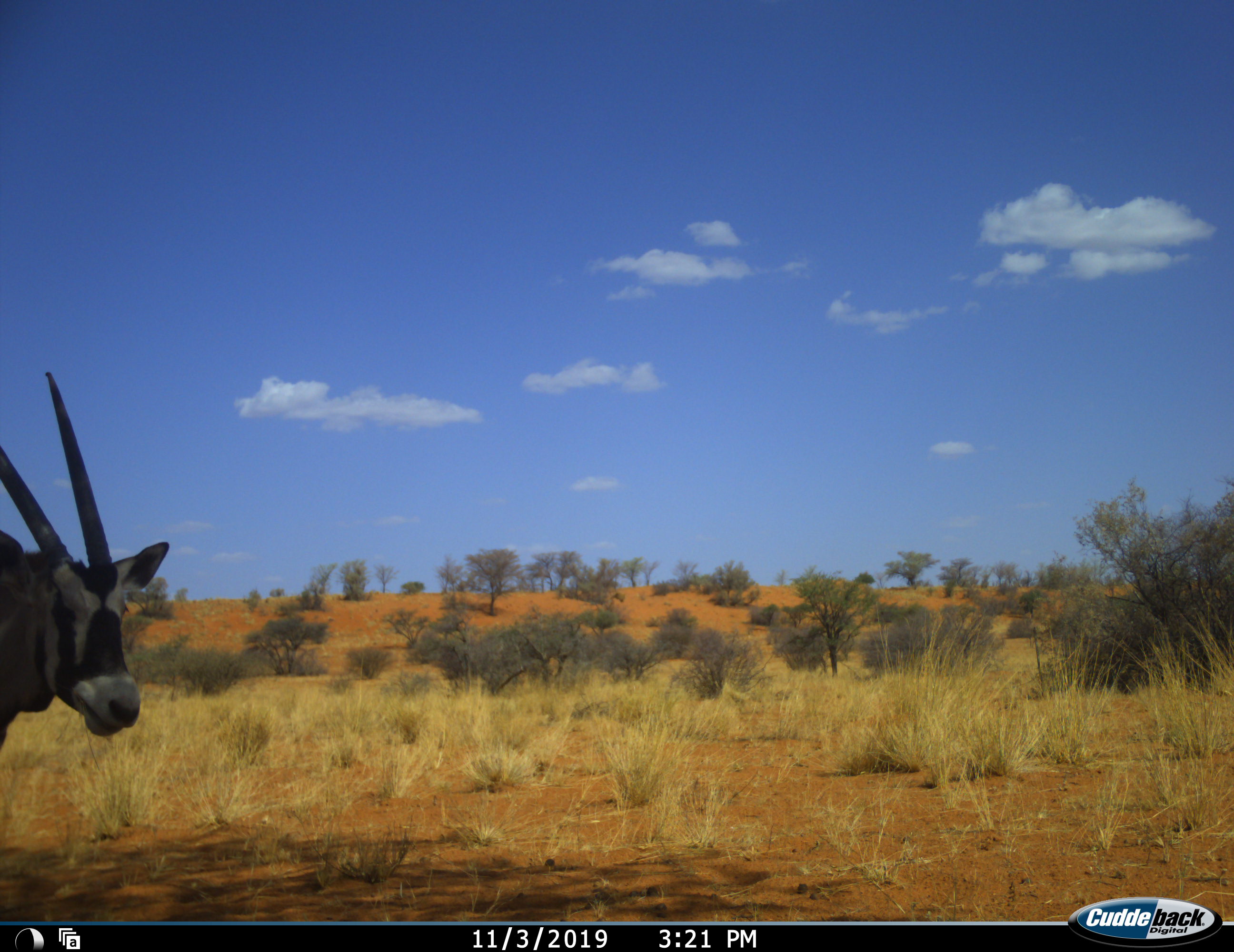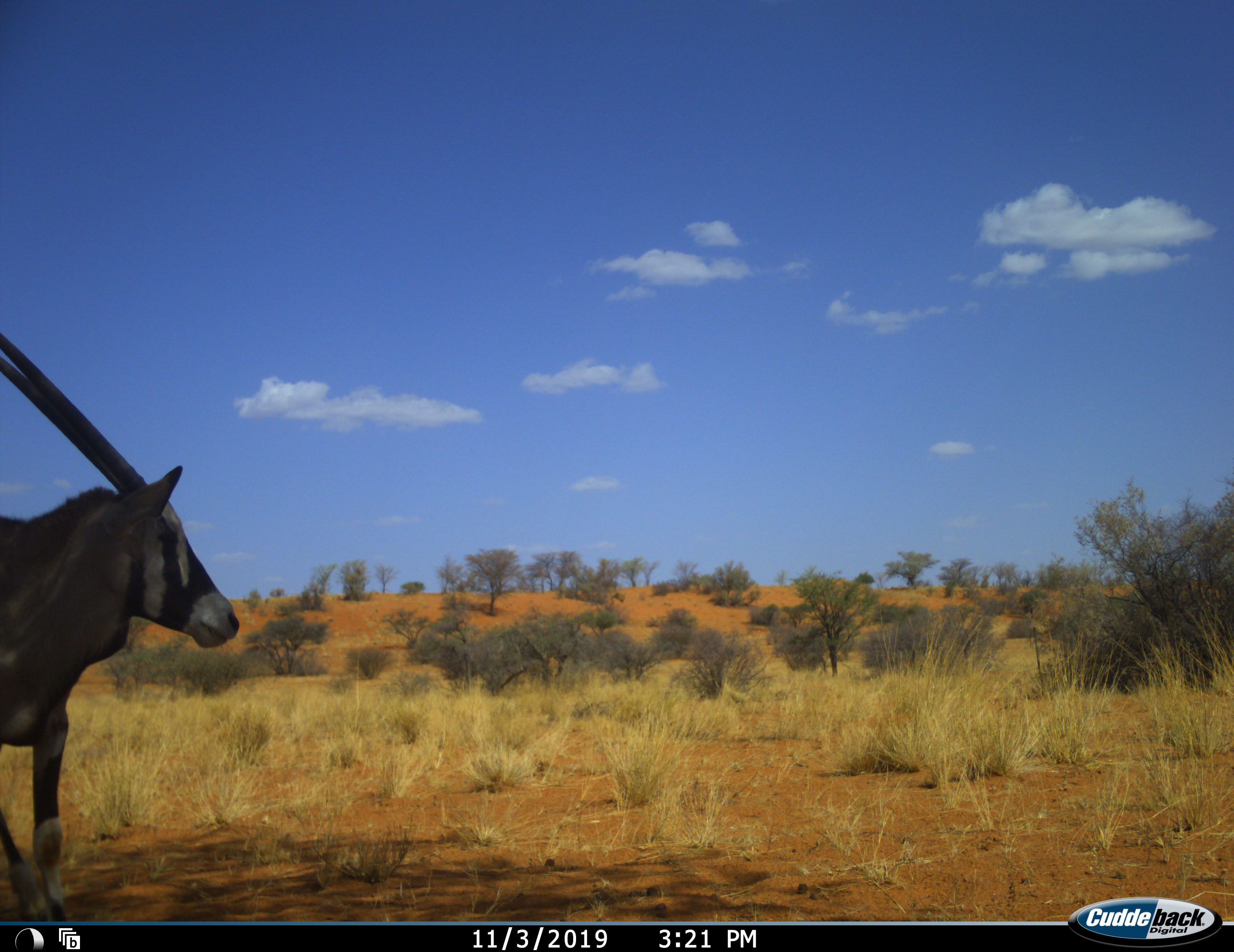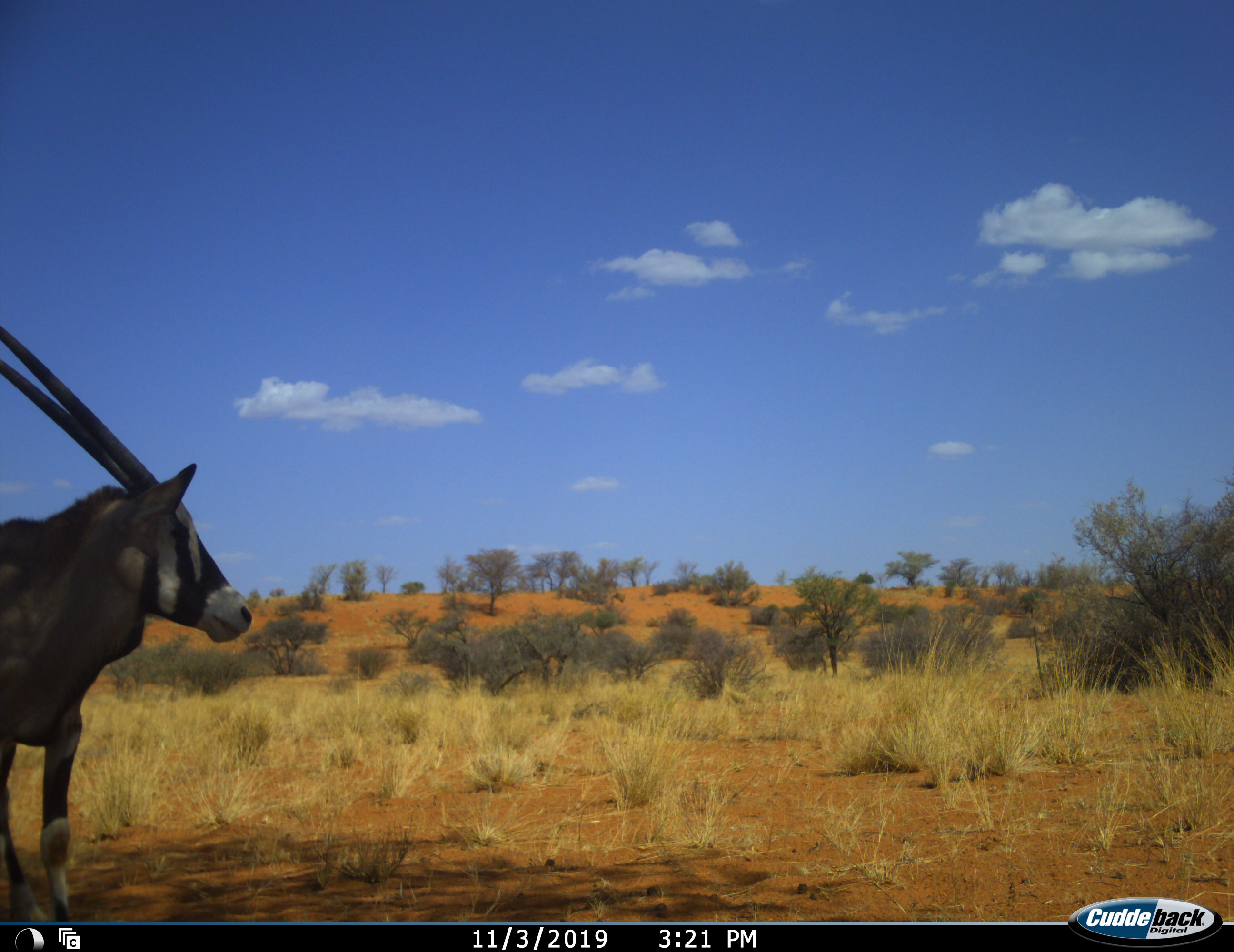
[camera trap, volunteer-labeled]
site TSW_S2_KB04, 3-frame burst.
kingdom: Animalia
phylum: Chordata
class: Mammalia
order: Artiodactyla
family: Bovidae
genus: Oryx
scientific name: Oryx gazella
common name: gemsbok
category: oryx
Oryx (gemsbok) (Oryx gazella), count 1. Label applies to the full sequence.